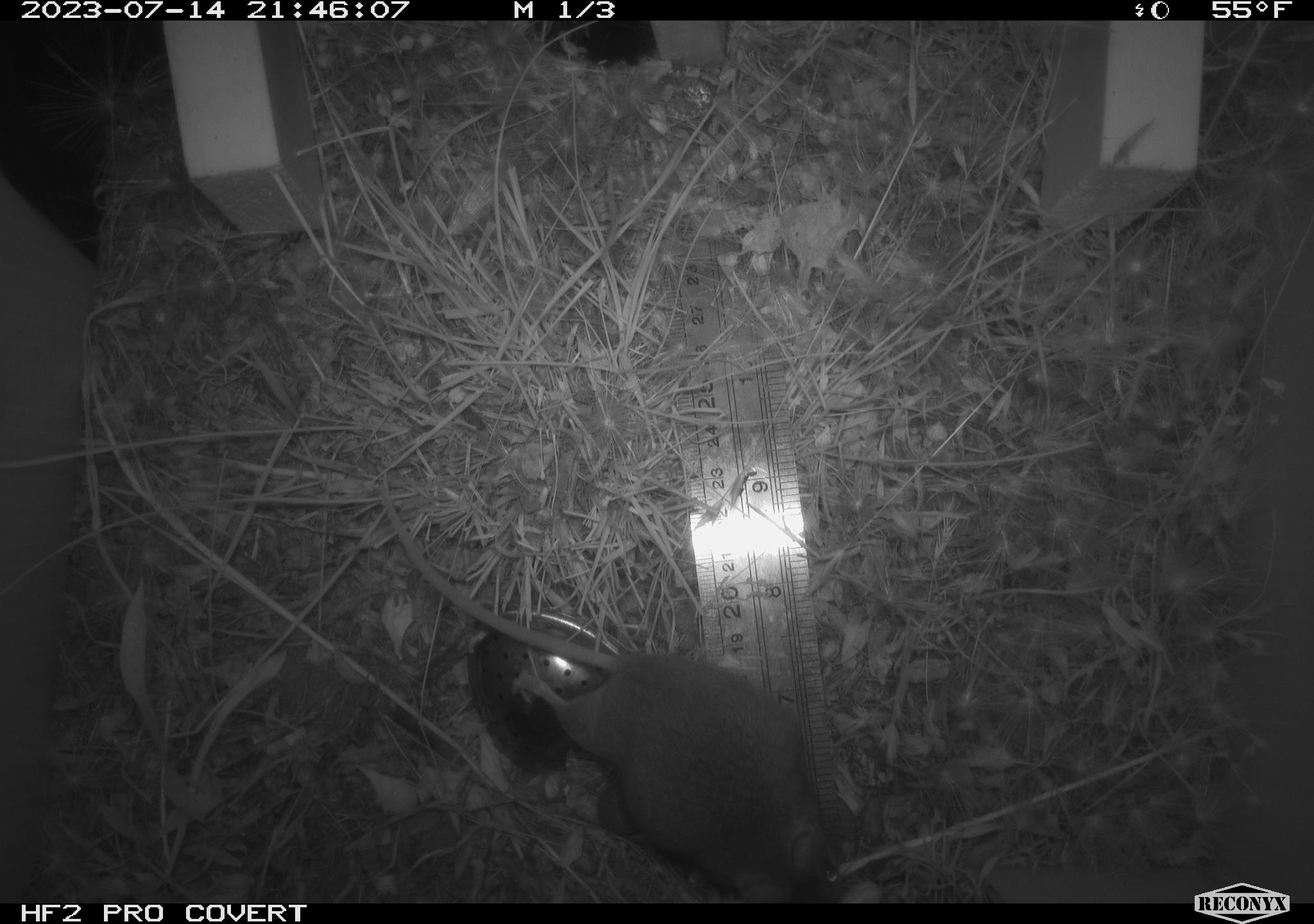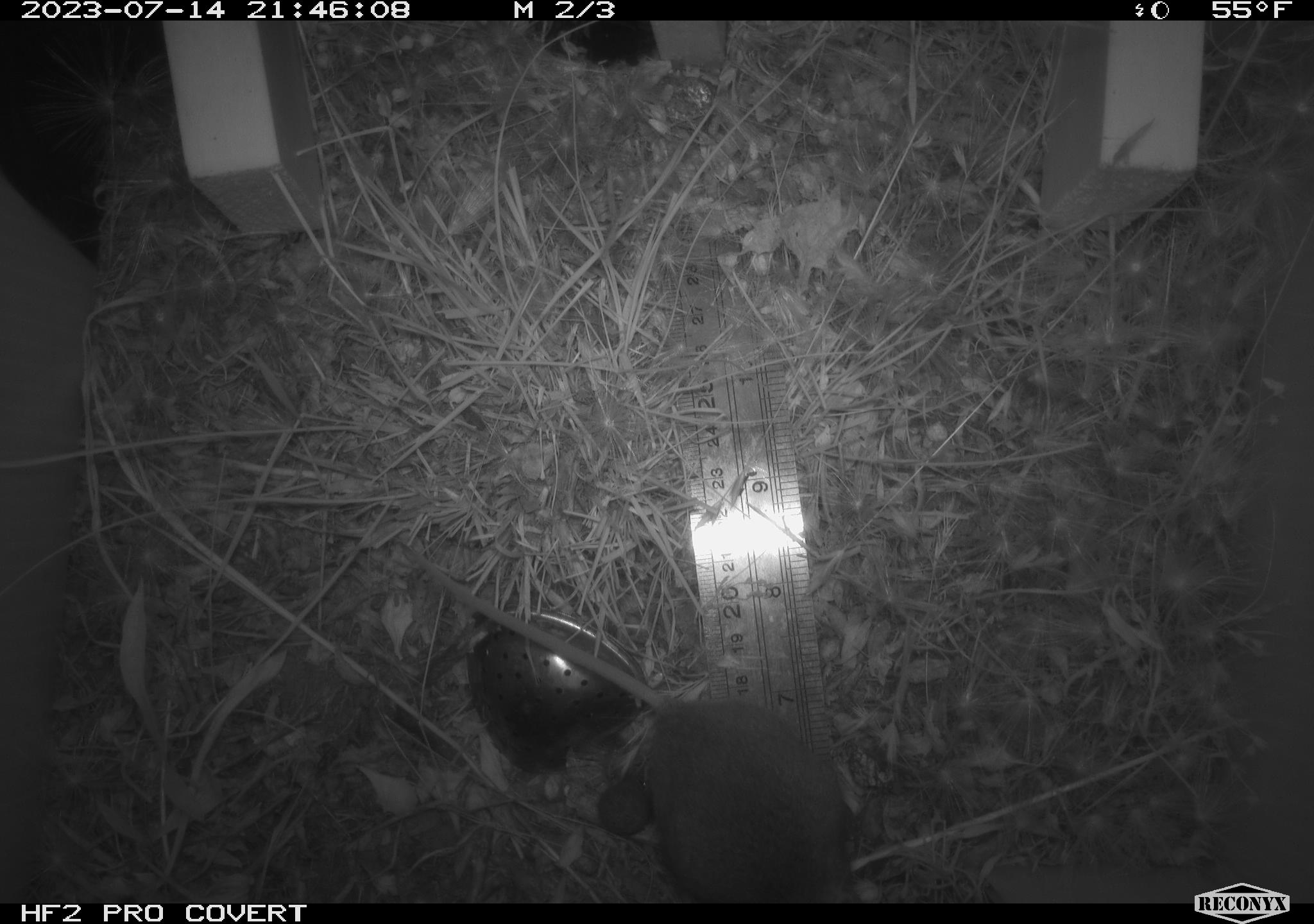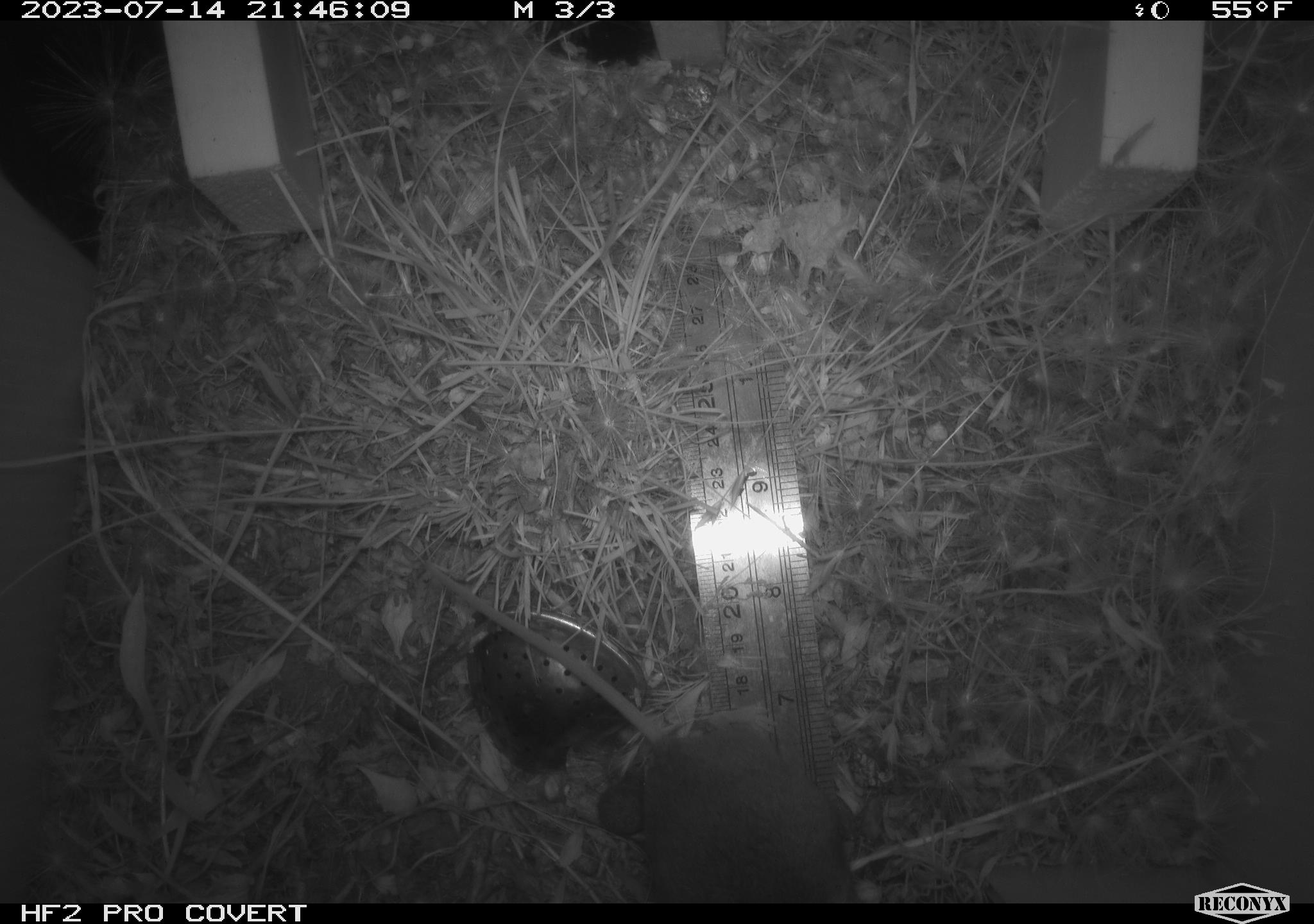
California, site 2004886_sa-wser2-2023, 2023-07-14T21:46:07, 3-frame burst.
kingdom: Animalia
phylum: Chordata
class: Mammalia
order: Rodentia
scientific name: Rodentia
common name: mouse species